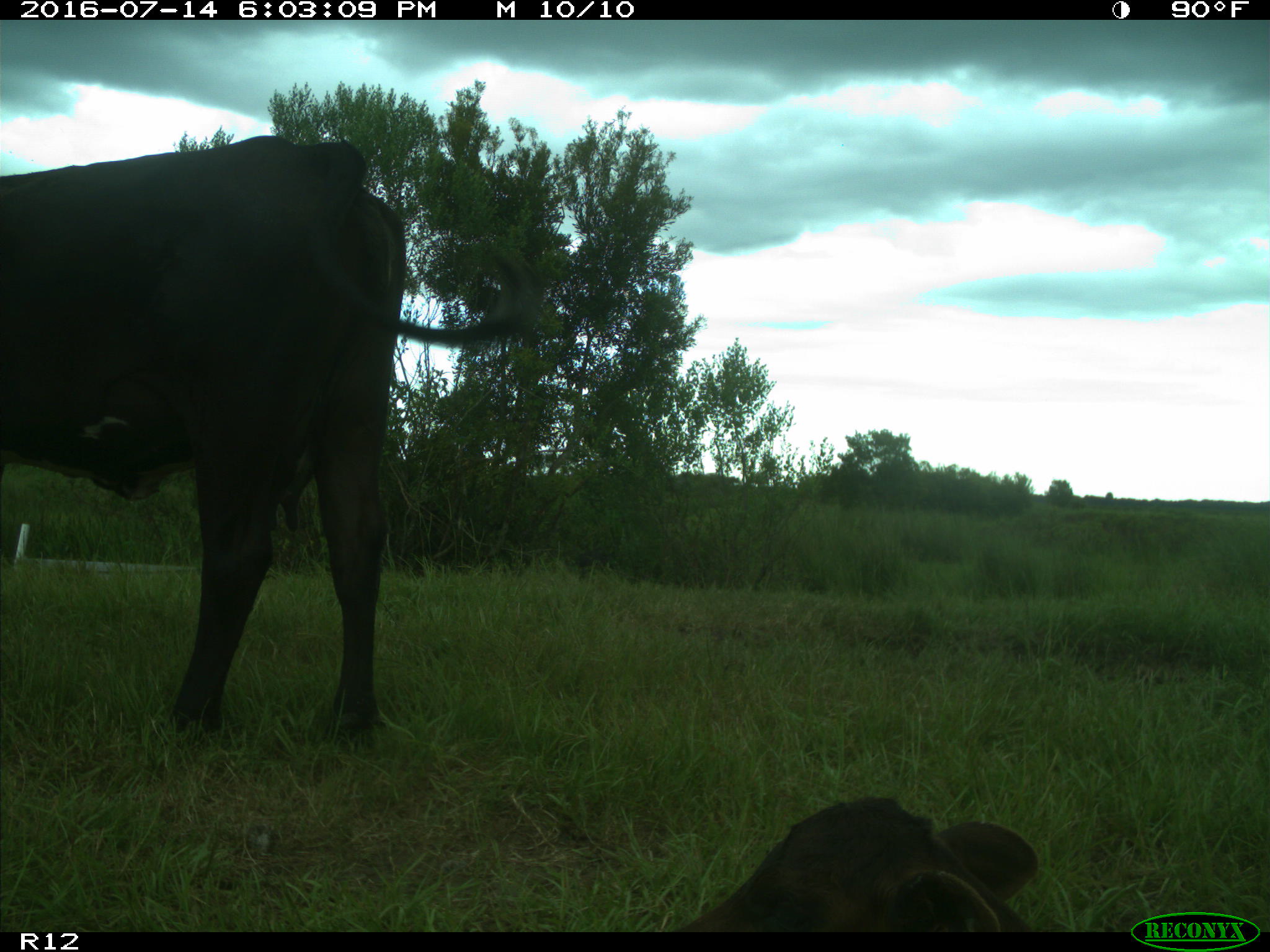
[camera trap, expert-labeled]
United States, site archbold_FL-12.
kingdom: Animalia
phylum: Chordata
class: Mammalia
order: Artiodactyla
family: Bovidae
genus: Bos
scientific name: Bos taurus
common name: domestic cow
Bos taurus (domestic cow).